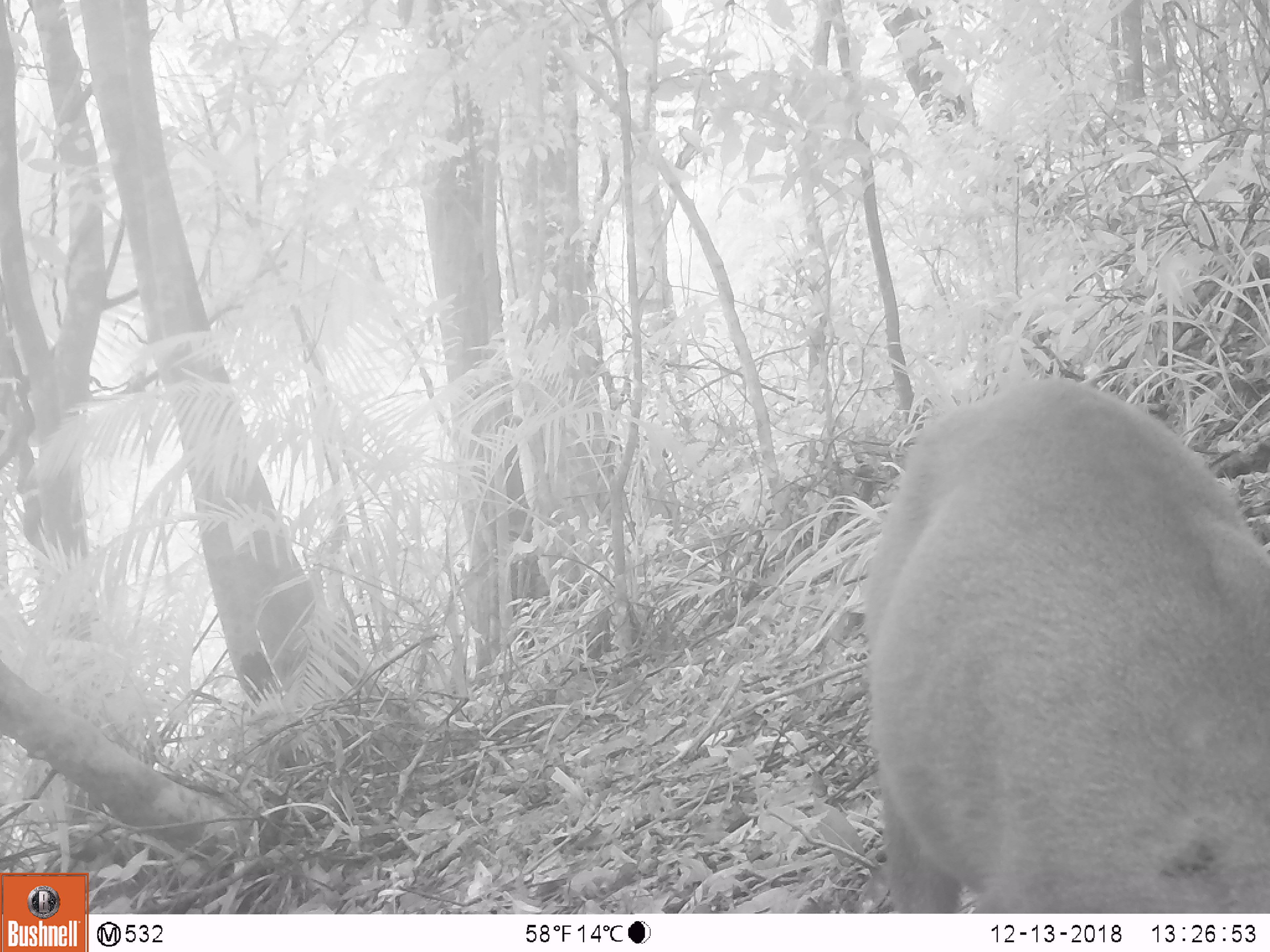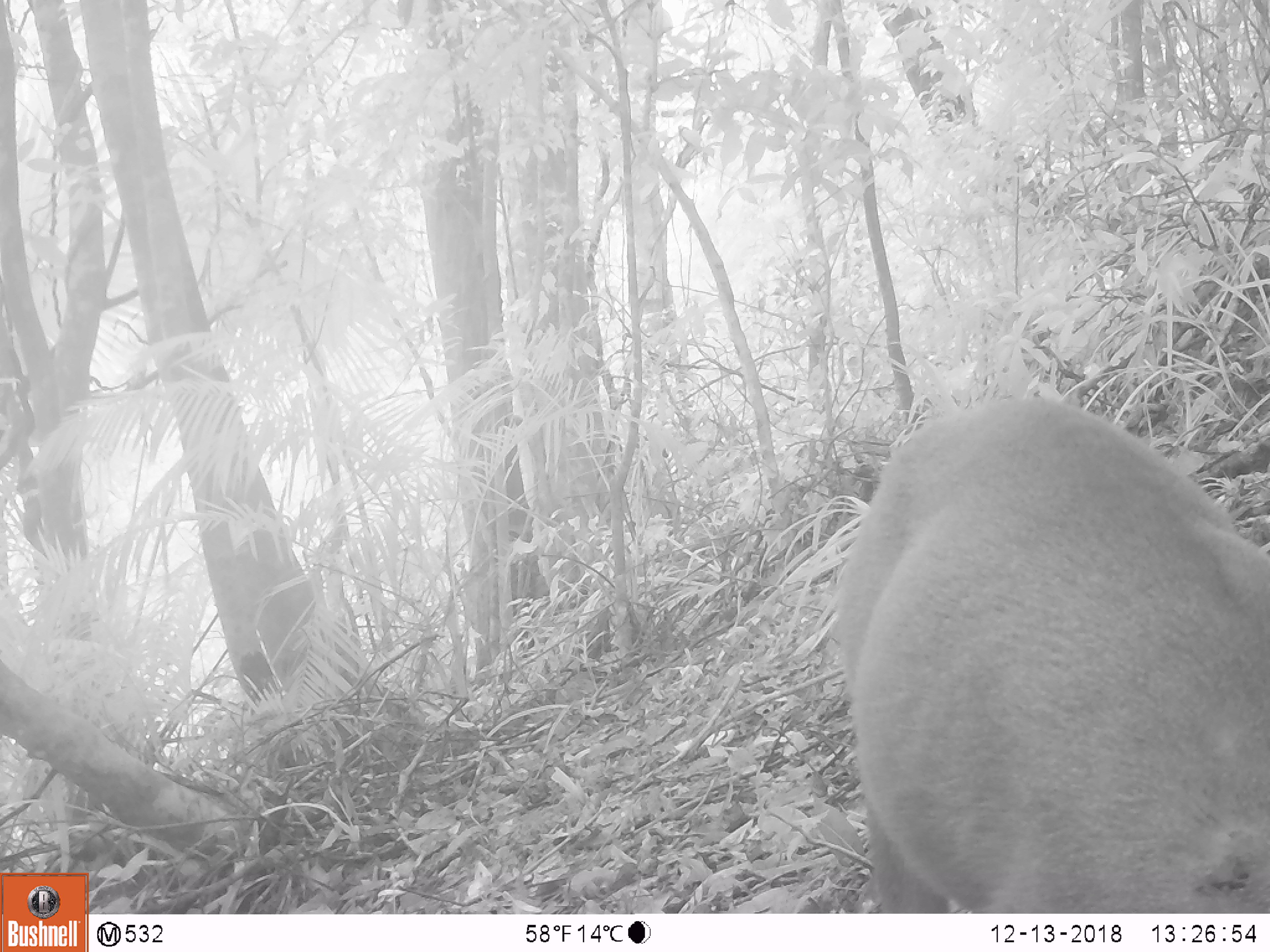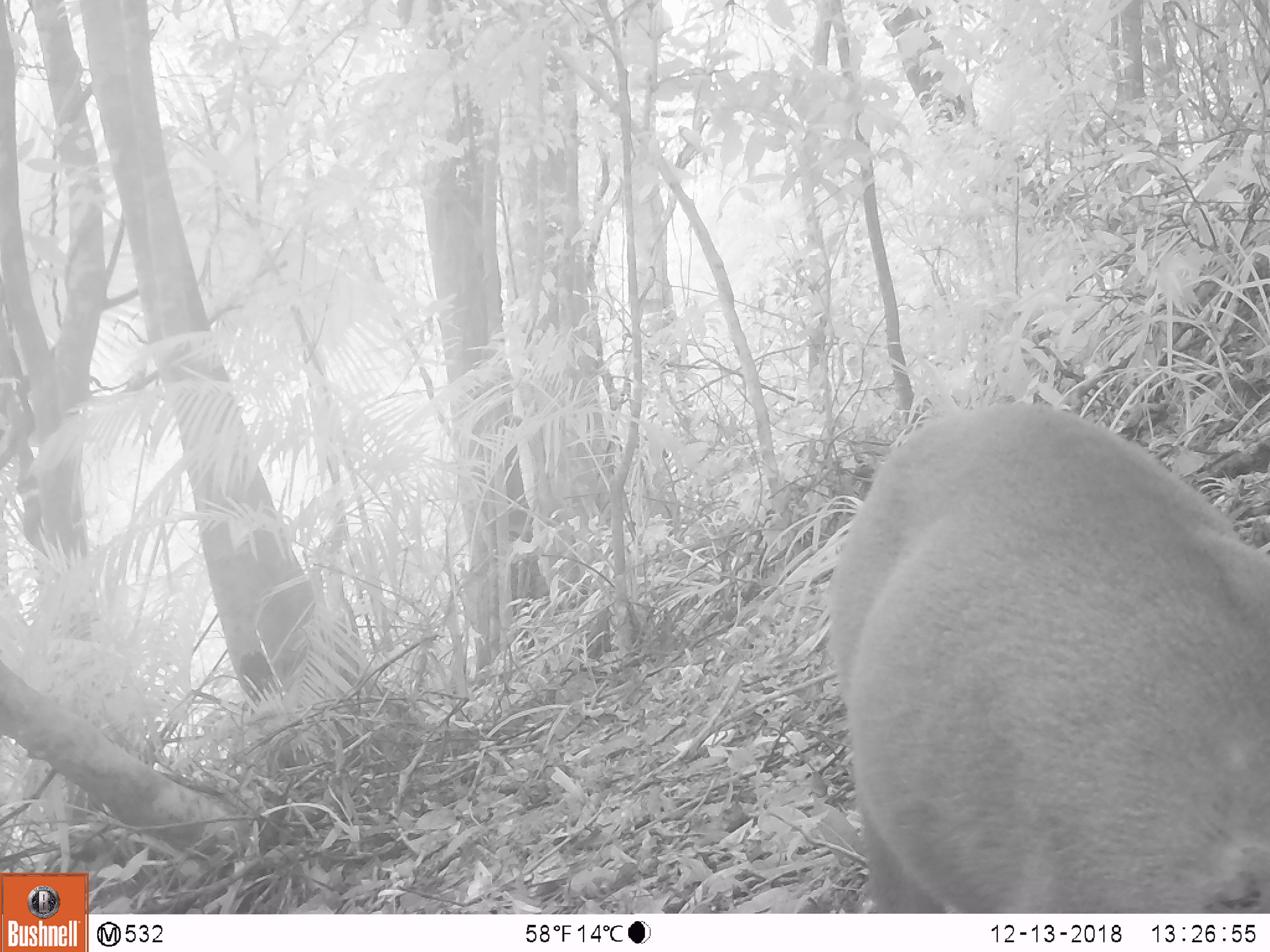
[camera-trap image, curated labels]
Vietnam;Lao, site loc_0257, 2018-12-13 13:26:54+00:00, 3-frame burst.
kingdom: Animalia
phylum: Chordata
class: Mammalia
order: Artiodactyla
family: Cervidae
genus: Muntiacus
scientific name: Muntiacus rooseveltorum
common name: roosevelt's muntjac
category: roosevelts muntjac group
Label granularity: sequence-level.